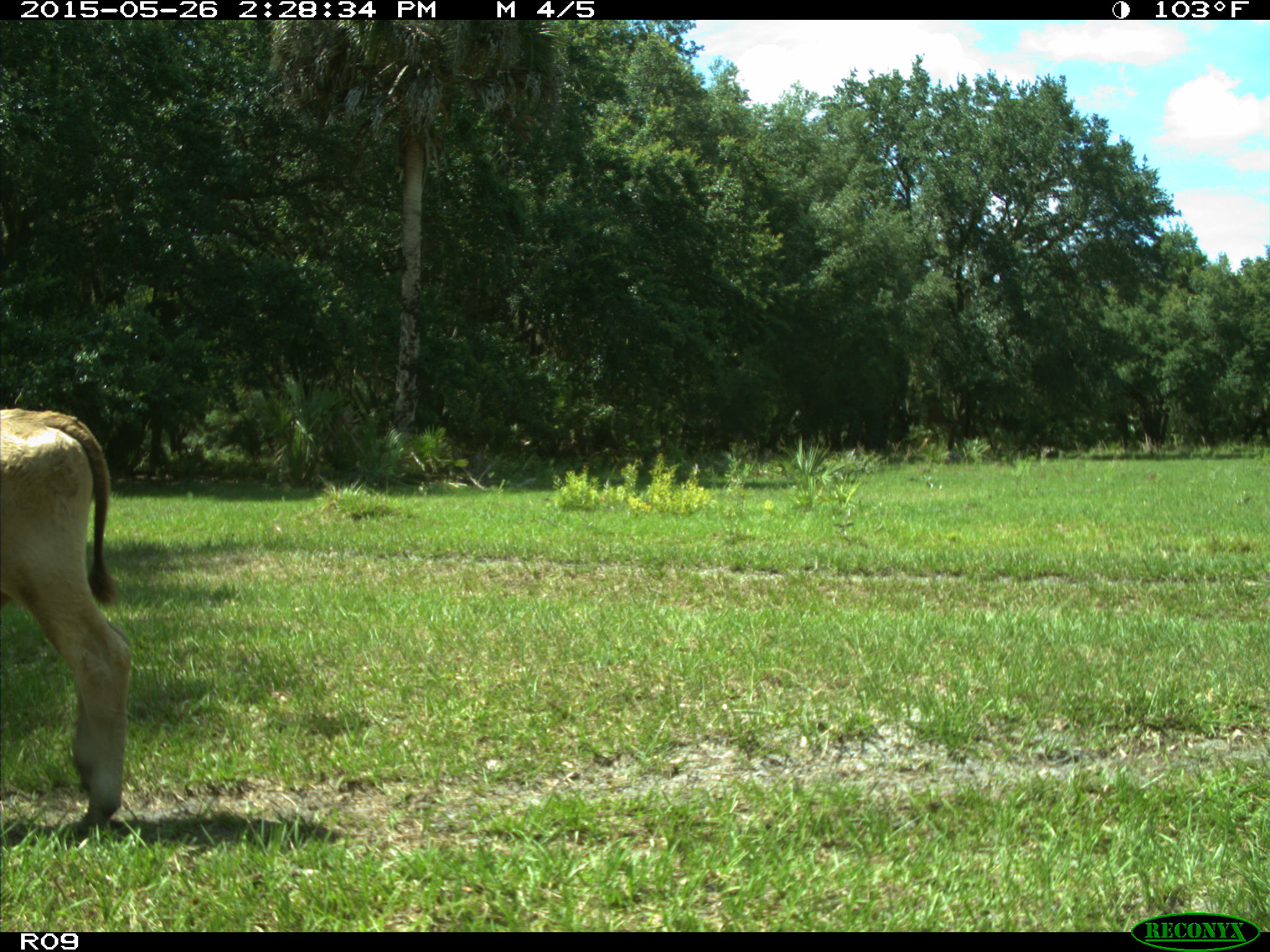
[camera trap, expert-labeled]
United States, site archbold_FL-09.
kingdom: Animalia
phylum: Chordata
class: Mammalia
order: Artiodactyla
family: Bovidae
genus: Bos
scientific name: Bos taurus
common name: domestic cow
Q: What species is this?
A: Bos taurus (domestic cow).